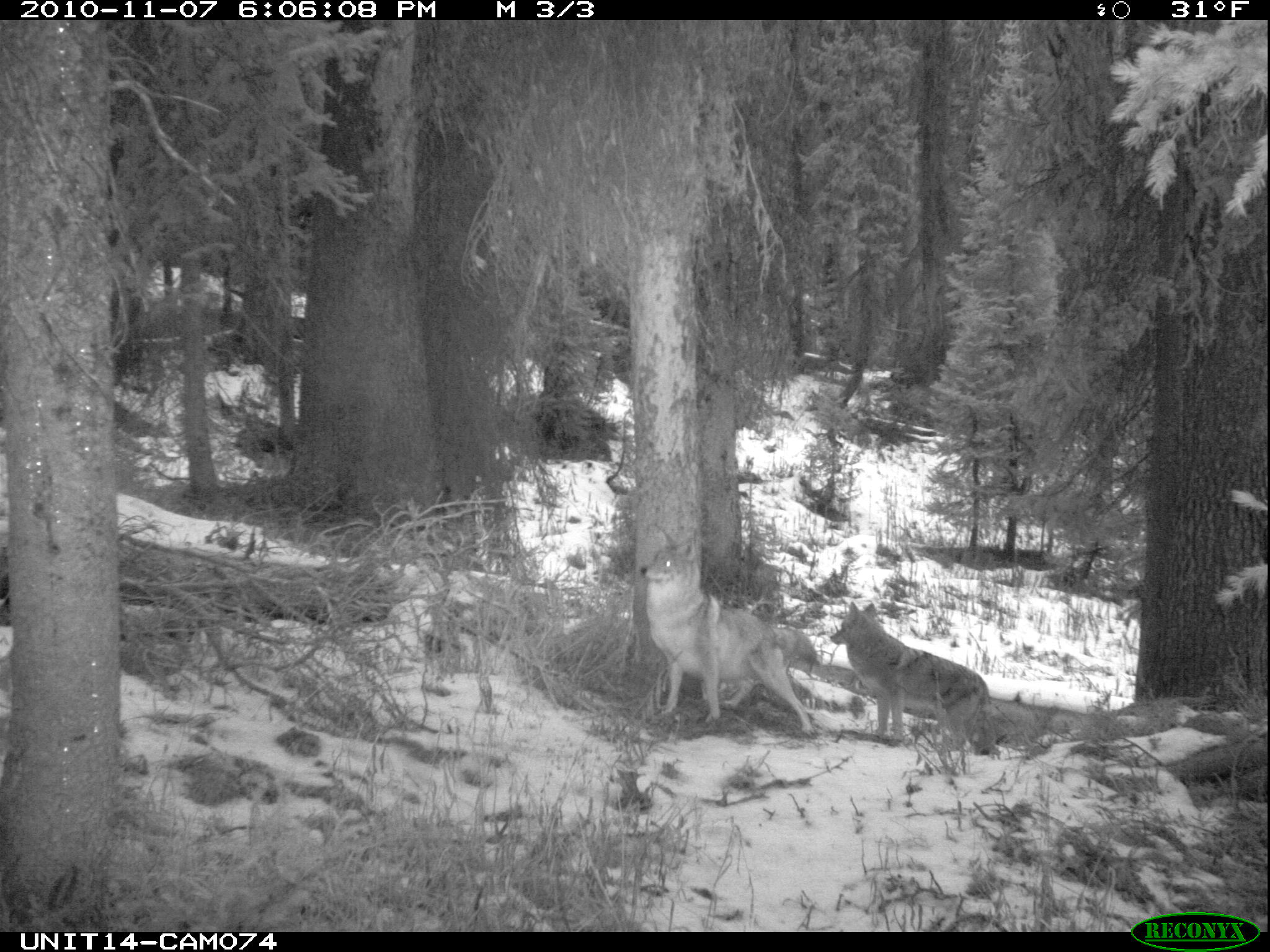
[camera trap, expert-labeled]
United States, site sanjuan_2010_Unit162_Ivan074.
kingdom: Animalia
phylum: Chordata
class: Mammalia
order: Carnivora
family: Canidae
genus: Canis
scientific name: Canis latrans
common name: coyote